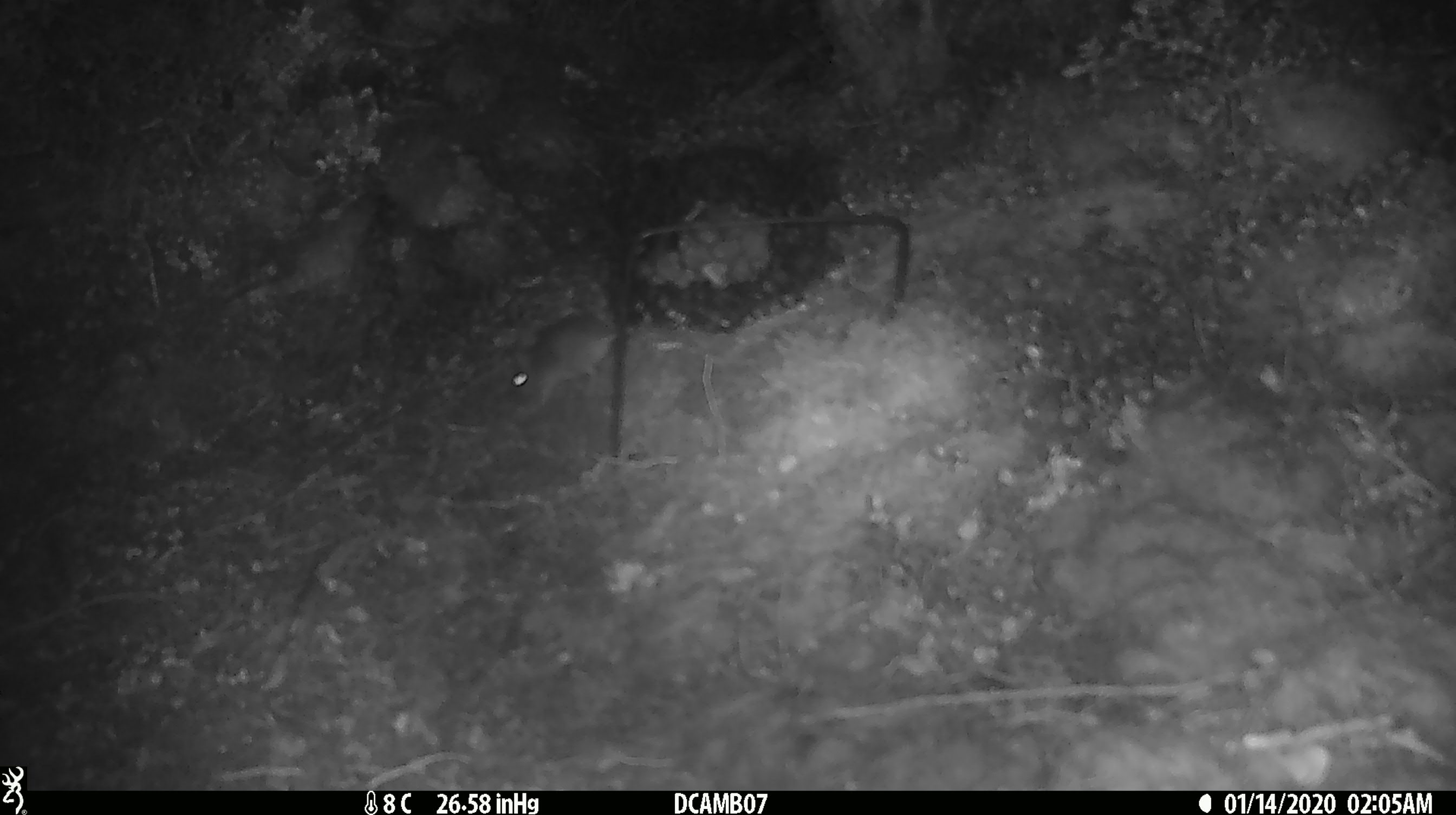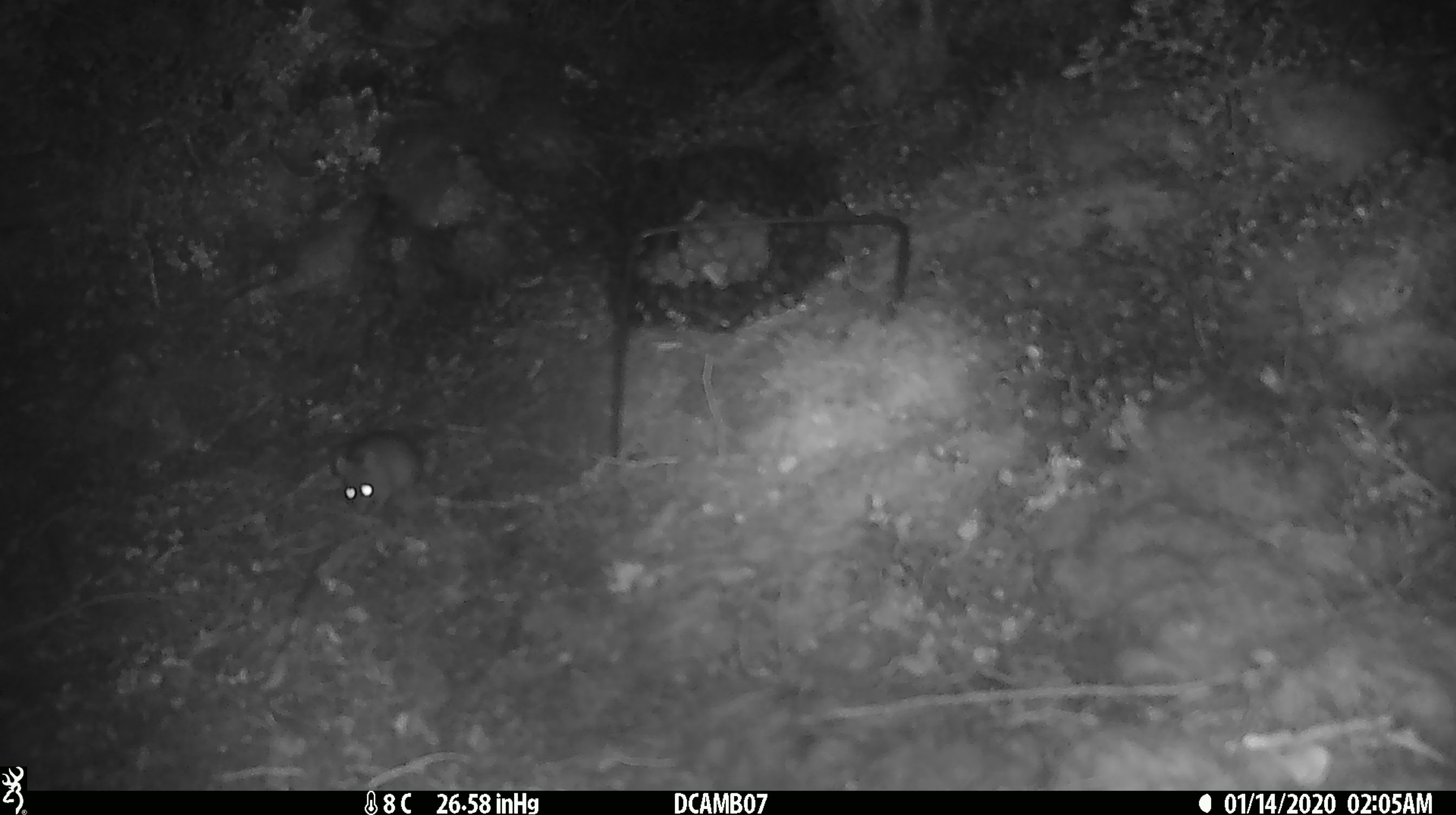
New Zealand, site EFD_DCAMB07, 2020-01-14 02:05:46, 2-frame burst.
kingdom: Animalia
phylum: Chordata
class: Mammalia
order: Rodentia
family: Muridae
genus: Mus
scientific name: Mus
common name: mouse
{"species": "mouse (Mus)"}